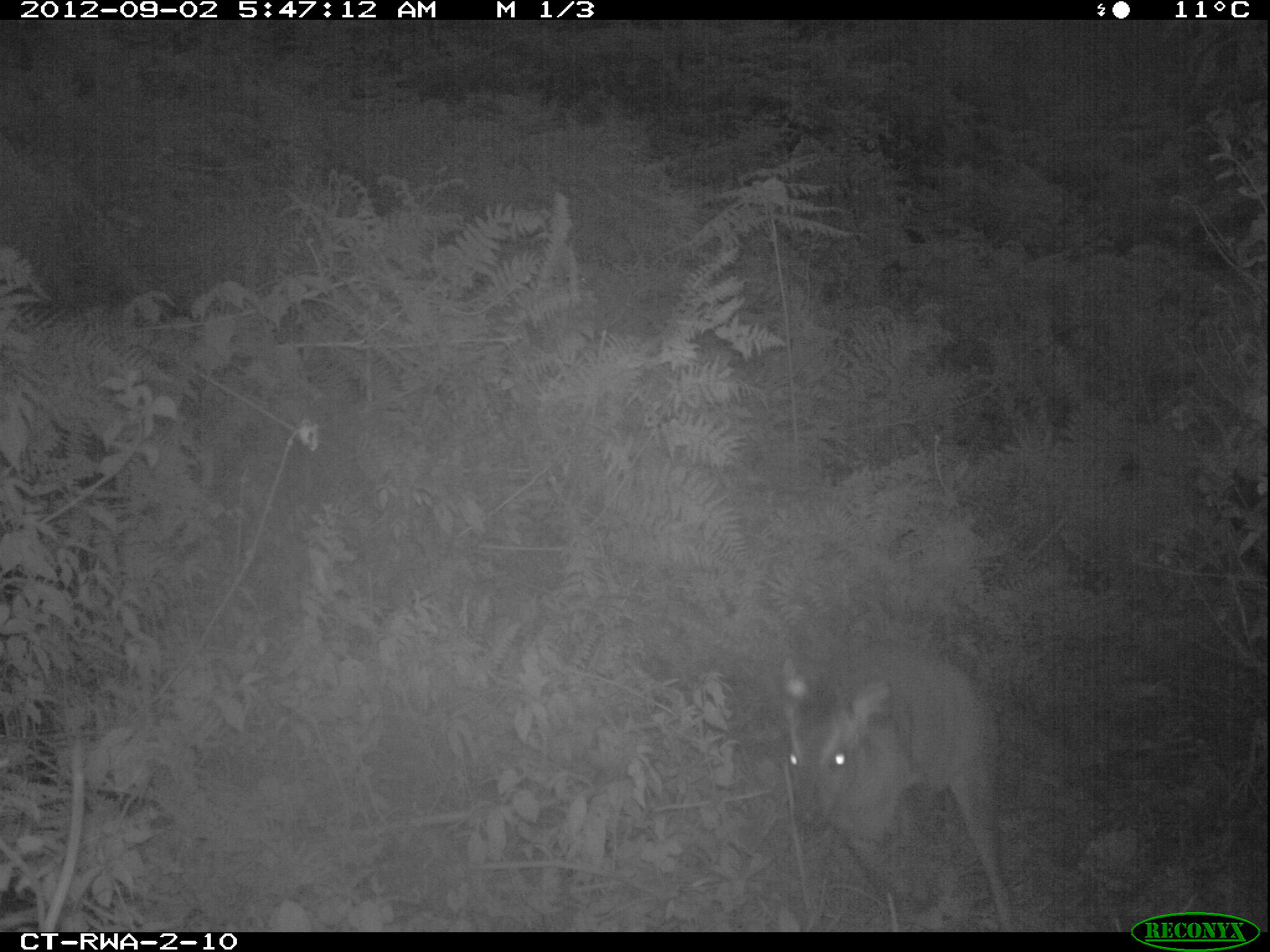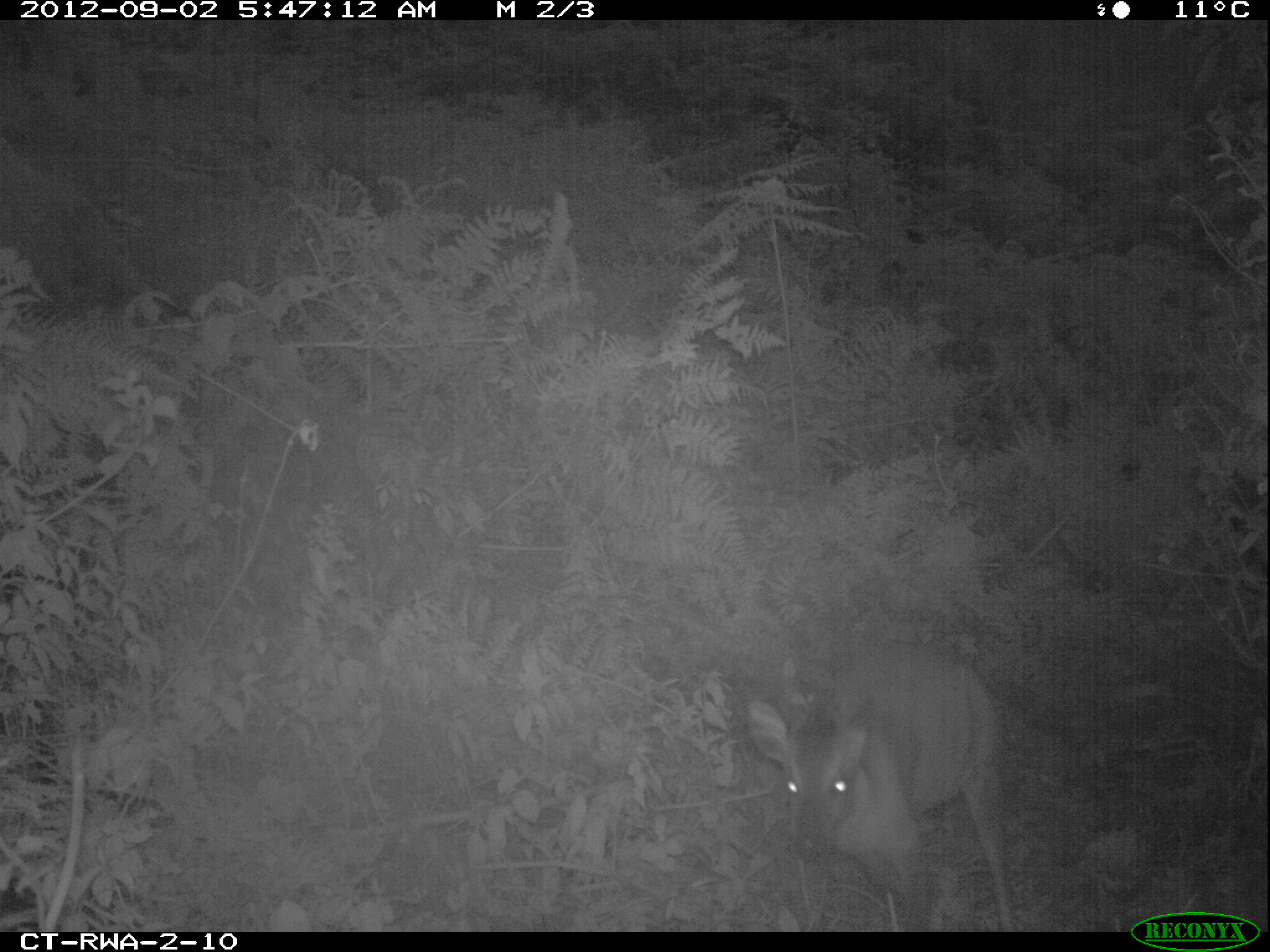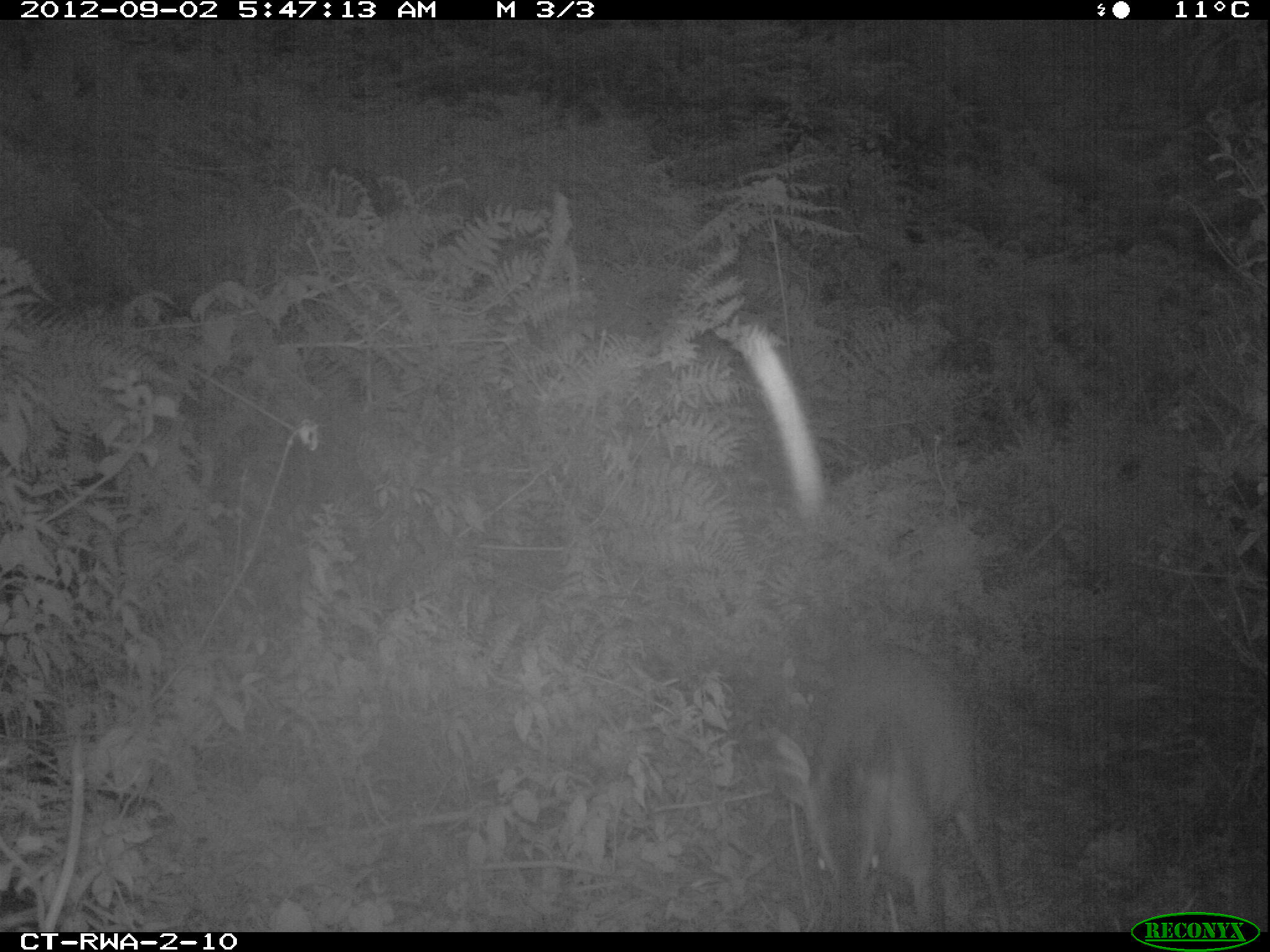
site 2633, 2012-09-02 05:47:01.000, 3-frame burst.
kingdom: Animalia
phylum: Chordata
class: Mammalia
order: Artiodactyla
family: Bovidae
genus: Cephalophus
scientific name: Cephalophus nigrifrons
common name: black-fronted duiker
Cephalophus nigrifrons (black-fronted duiker), count 1.